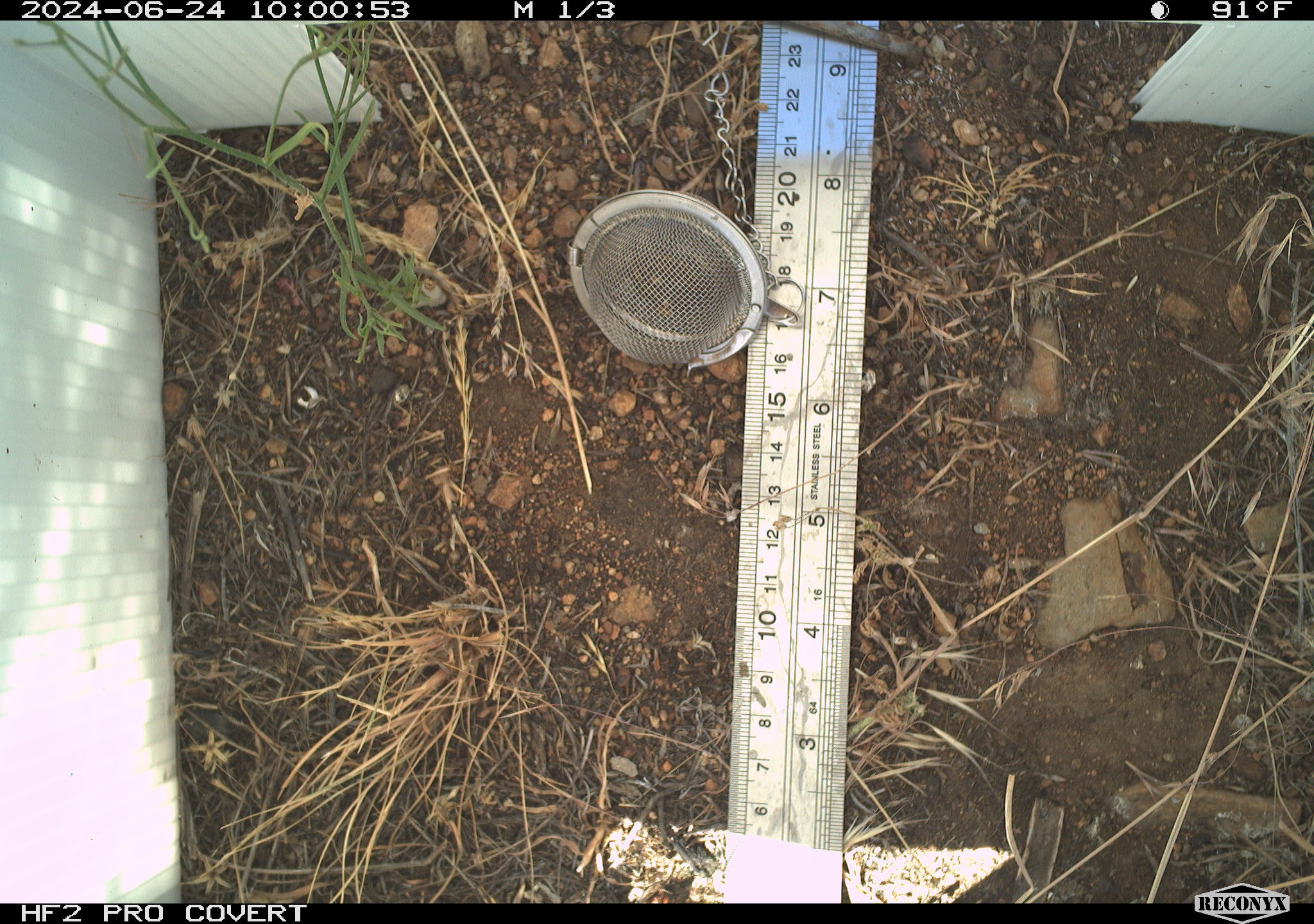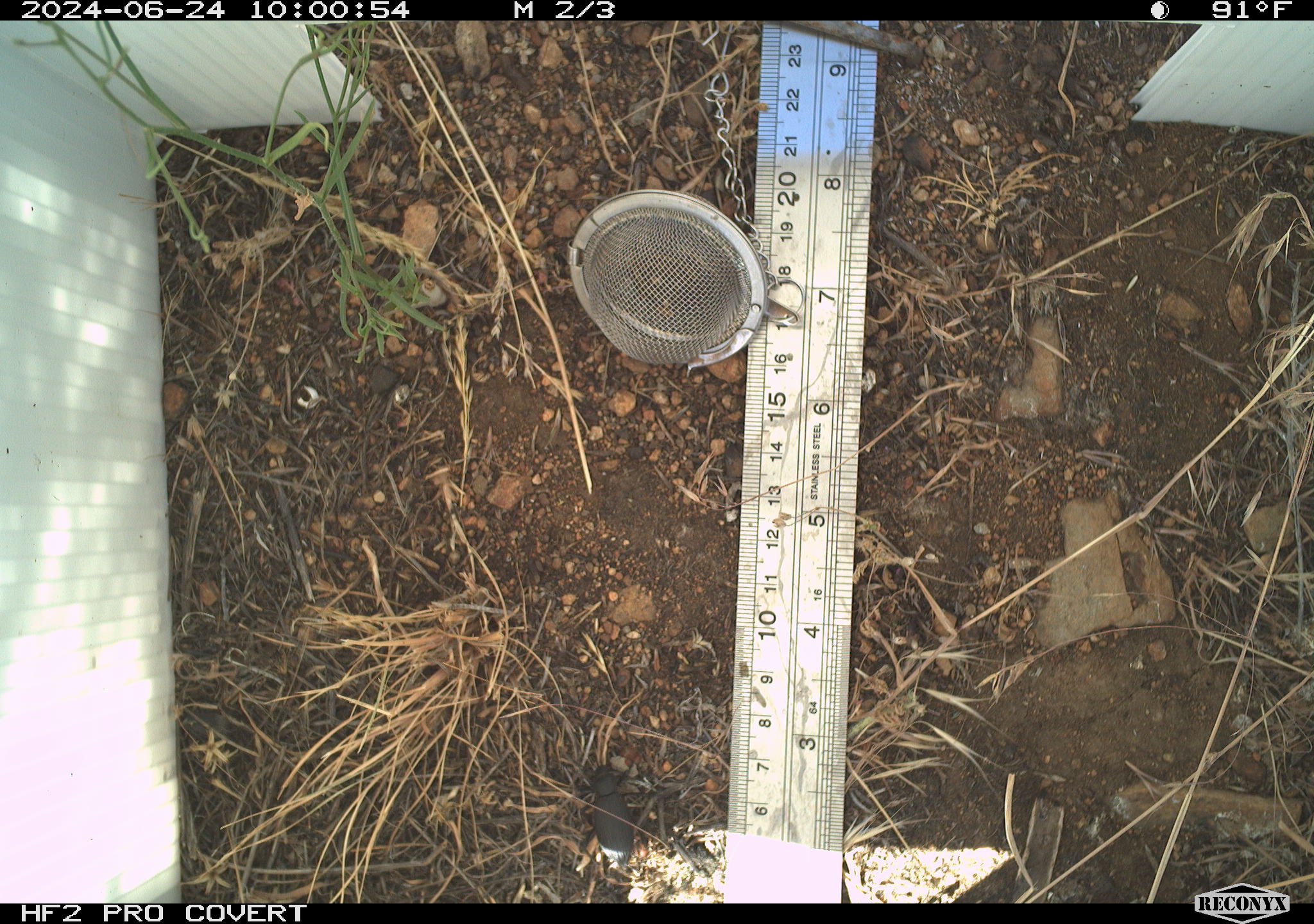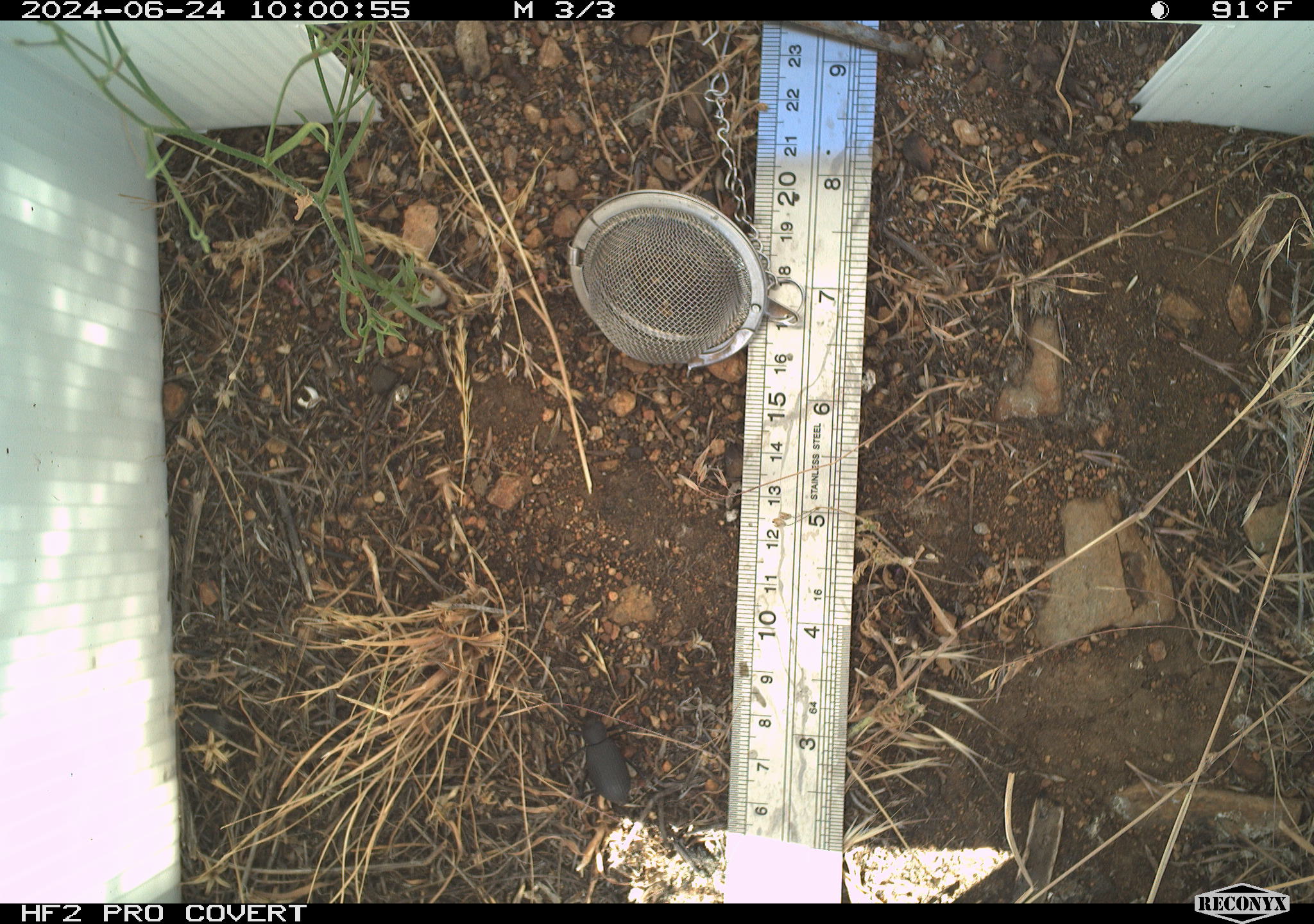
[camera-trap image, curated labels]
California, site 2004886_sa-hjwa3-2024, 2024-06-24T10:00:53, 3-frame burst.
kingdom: Animalia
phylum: Arthropoda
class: Insecta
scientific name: Insecta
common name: insect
Insect (Insecta).